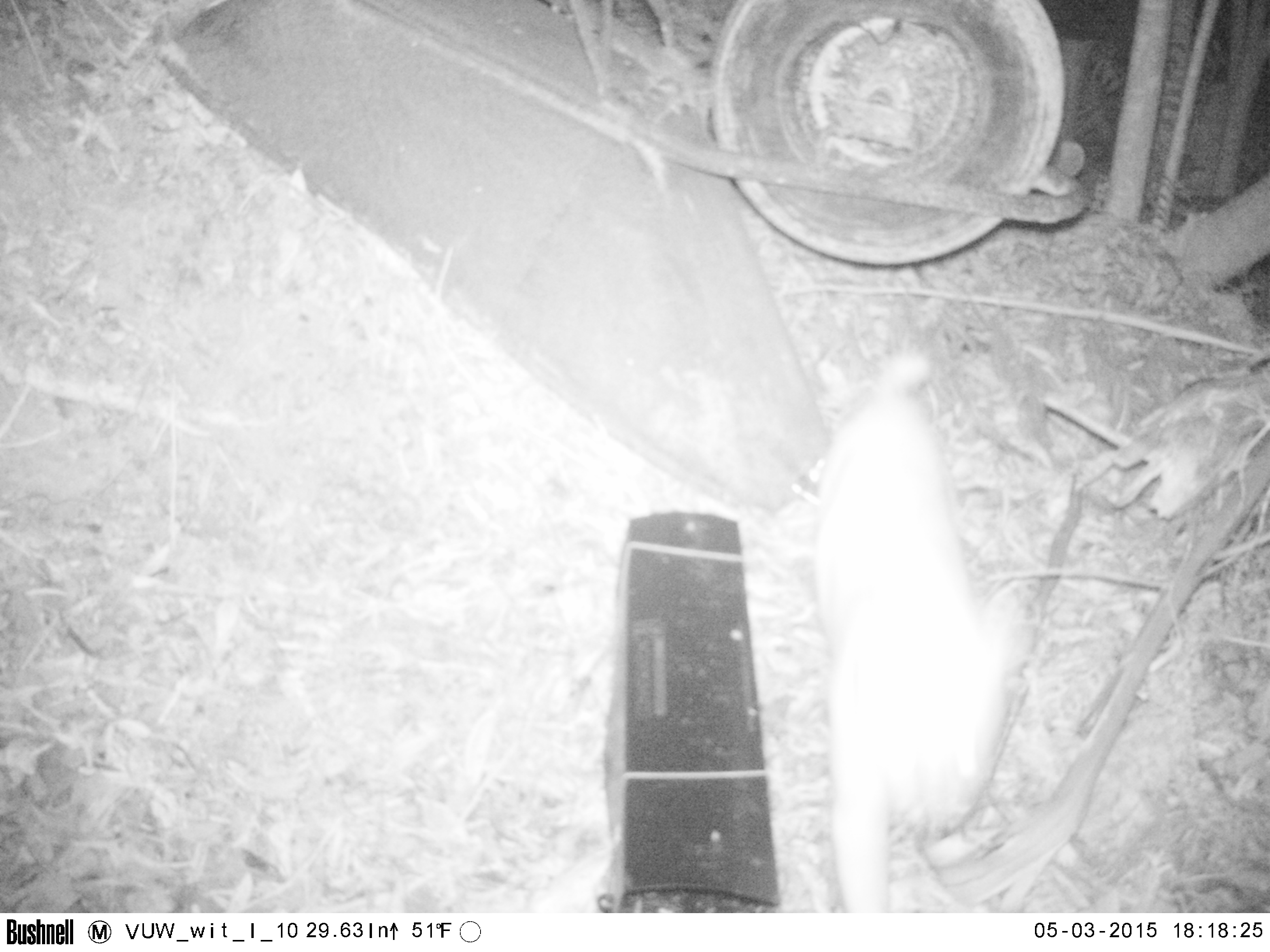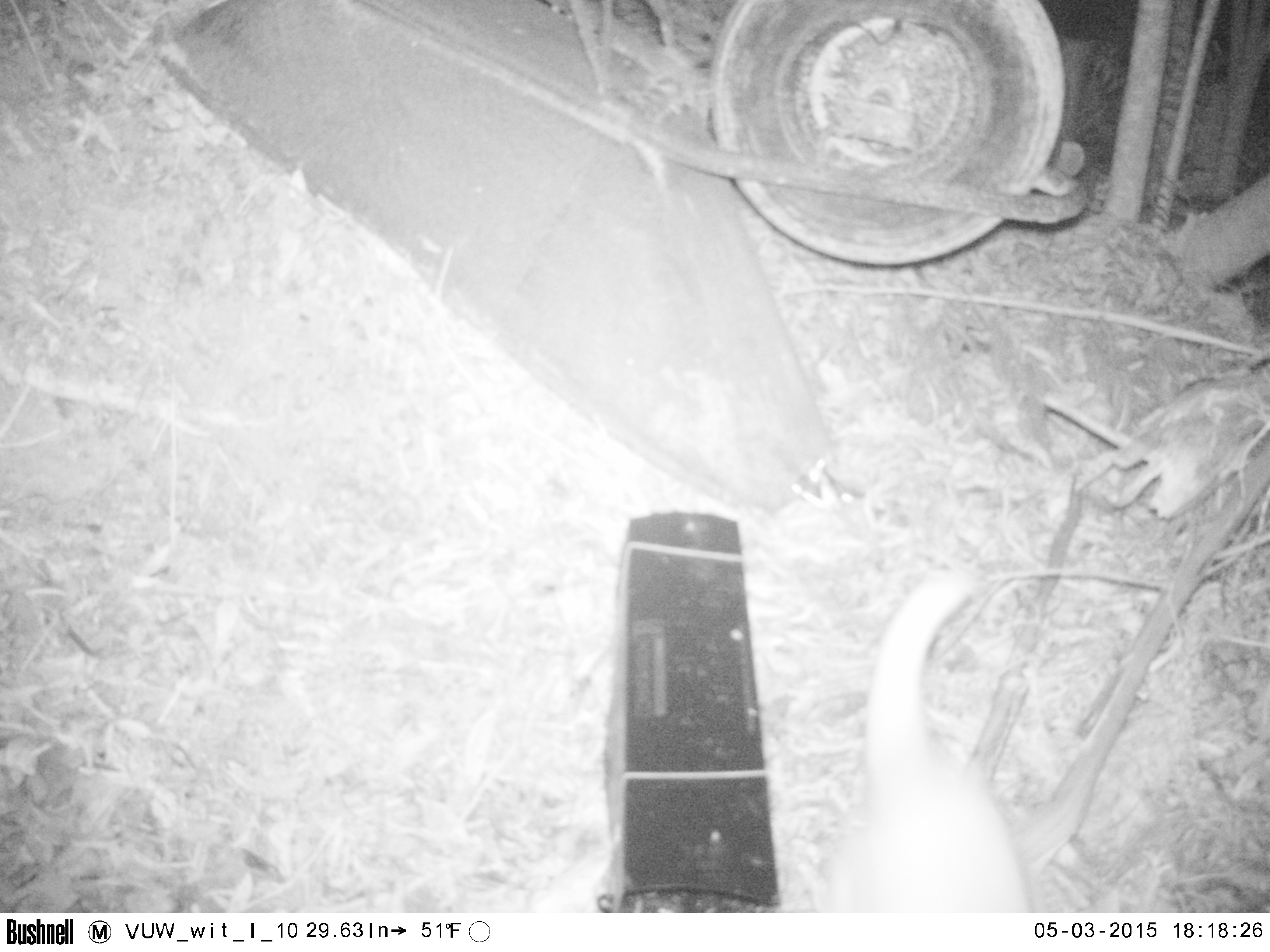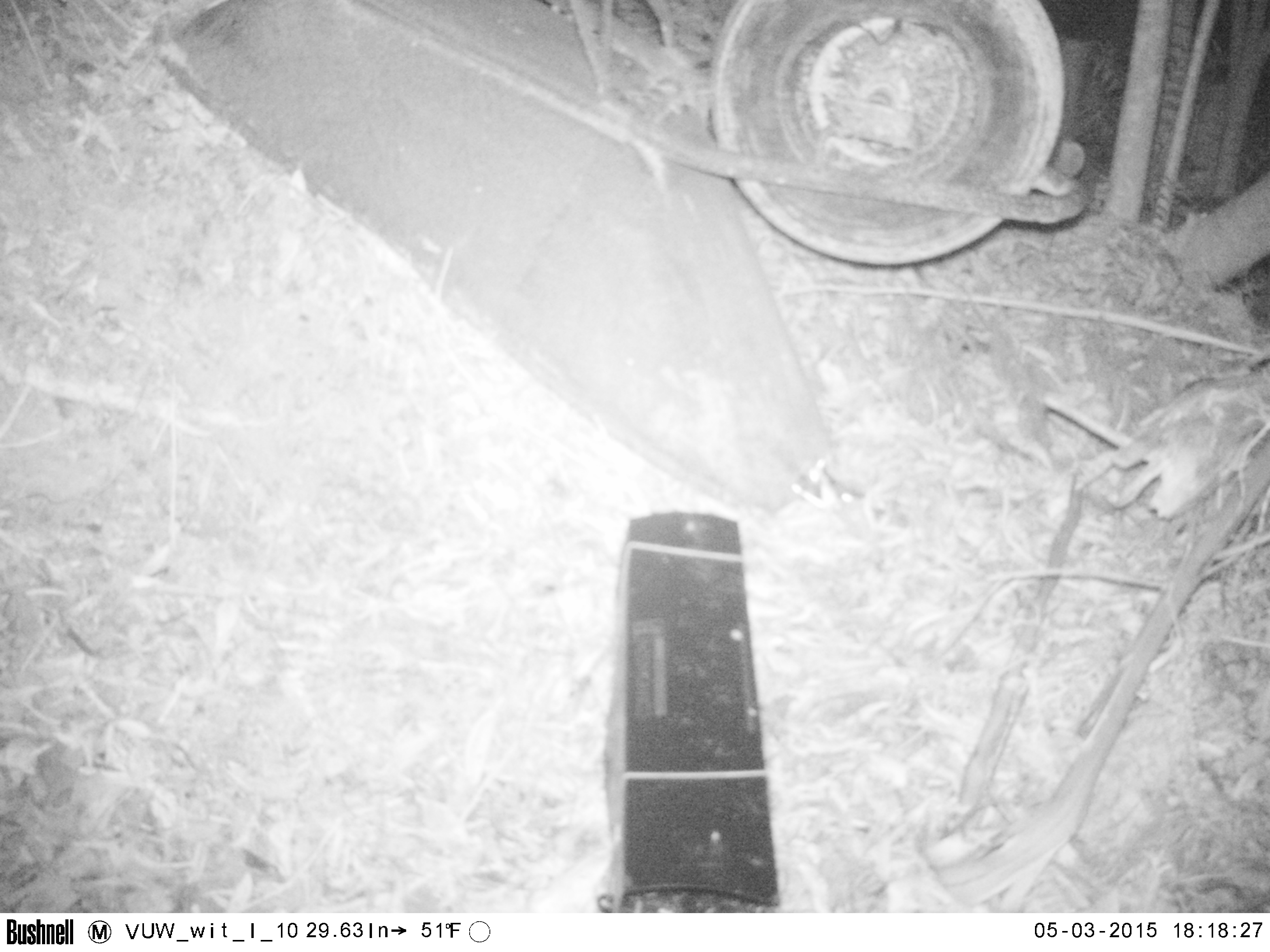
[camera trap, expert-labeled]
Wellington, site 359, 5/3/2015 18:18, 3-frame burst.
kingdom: Animalia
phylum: Chordata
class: Mammalia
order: Carnivora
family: Felidae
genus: Felis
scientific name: Felis catus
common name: cat